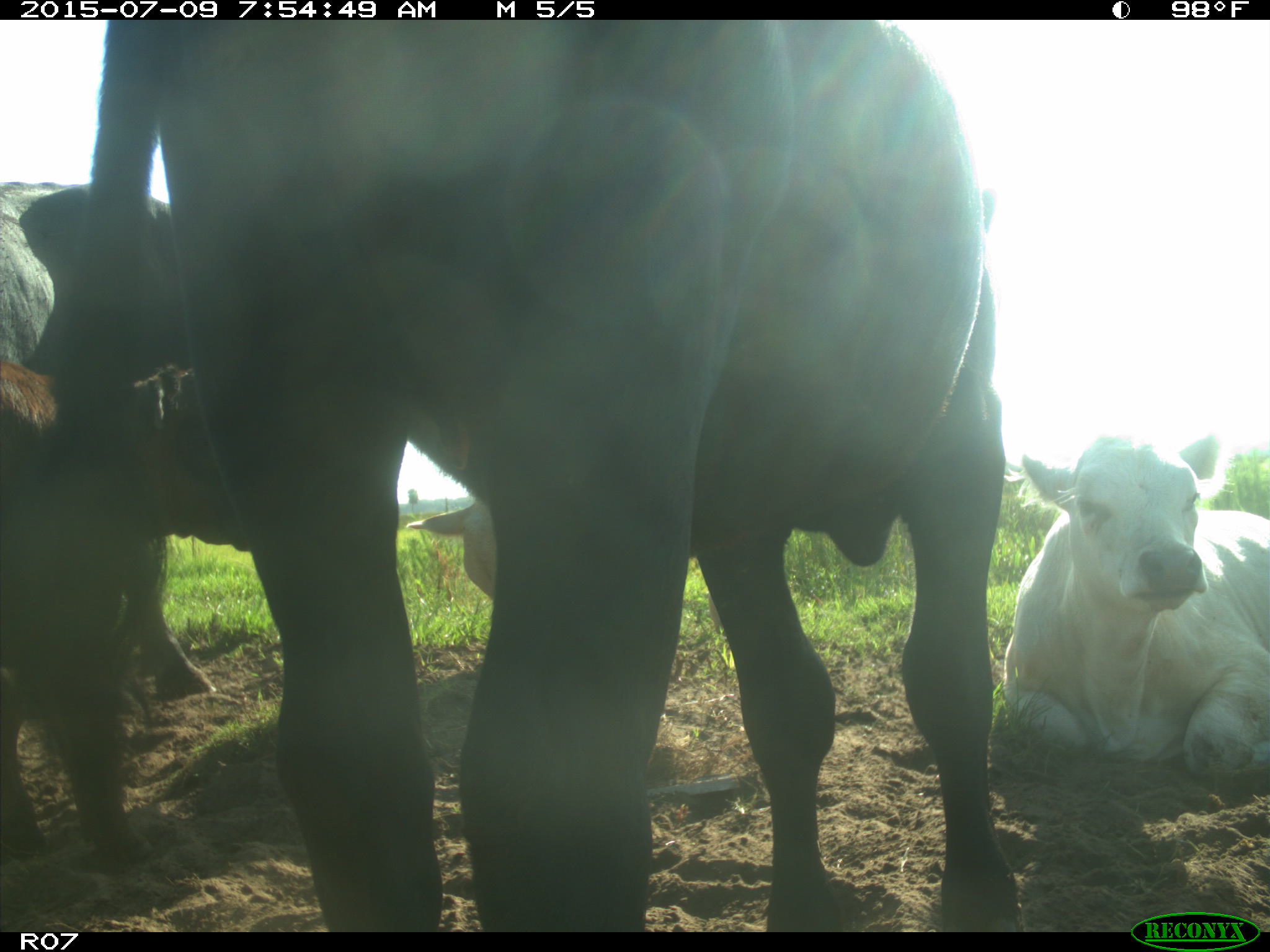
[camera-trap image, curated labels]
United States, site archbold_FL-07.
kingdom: Animalia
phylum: Chordata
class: Mammalia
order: Artiodactyla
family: Bovidae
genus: Bos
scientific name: Bos taurus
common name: domestic cow